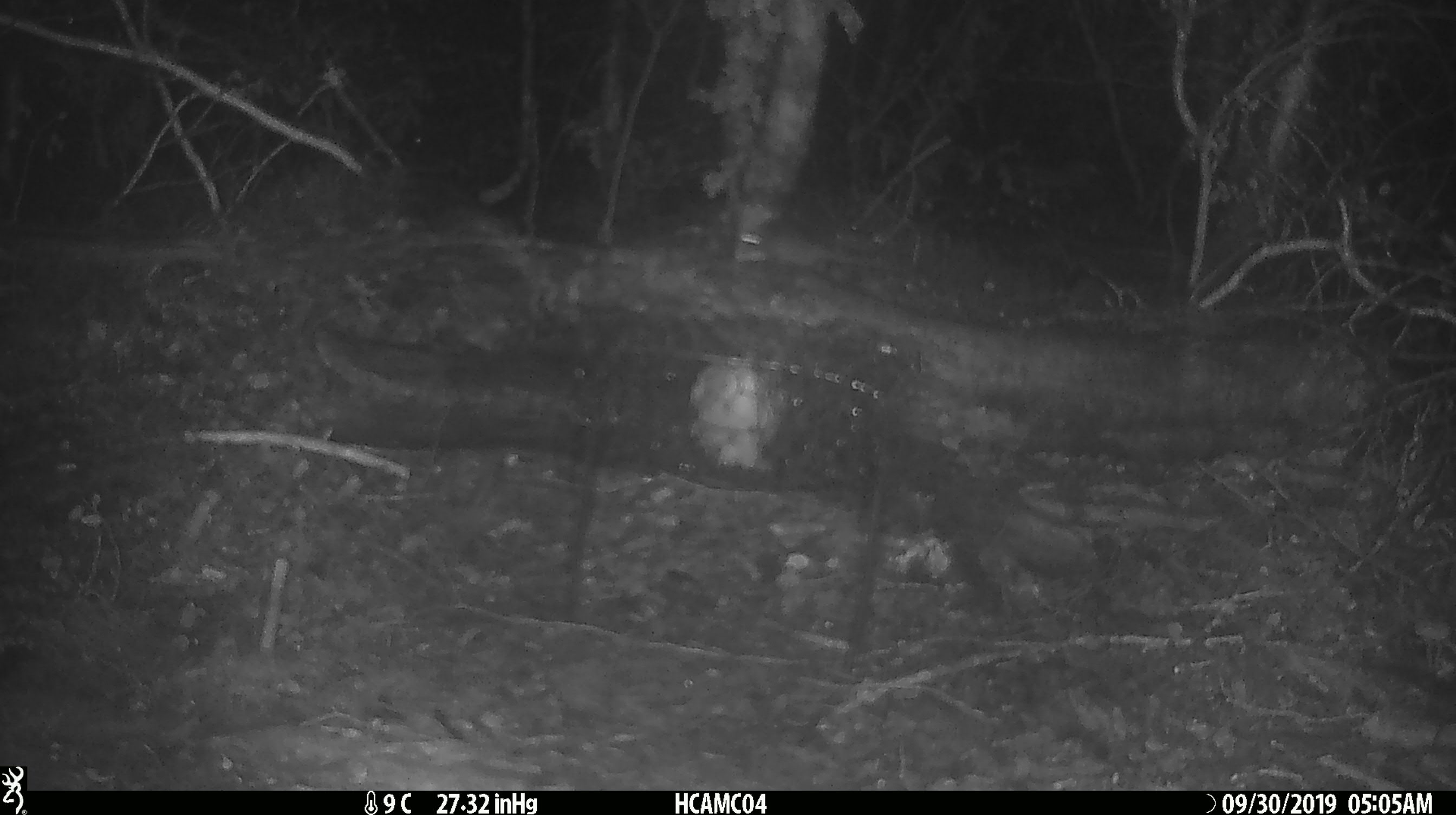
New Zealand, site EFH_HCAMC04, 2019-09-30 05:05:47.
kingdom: Animalia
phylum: Chordata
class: Mammalia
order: Rodentia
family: Muridae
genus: Mus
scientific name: Mus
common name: mouse